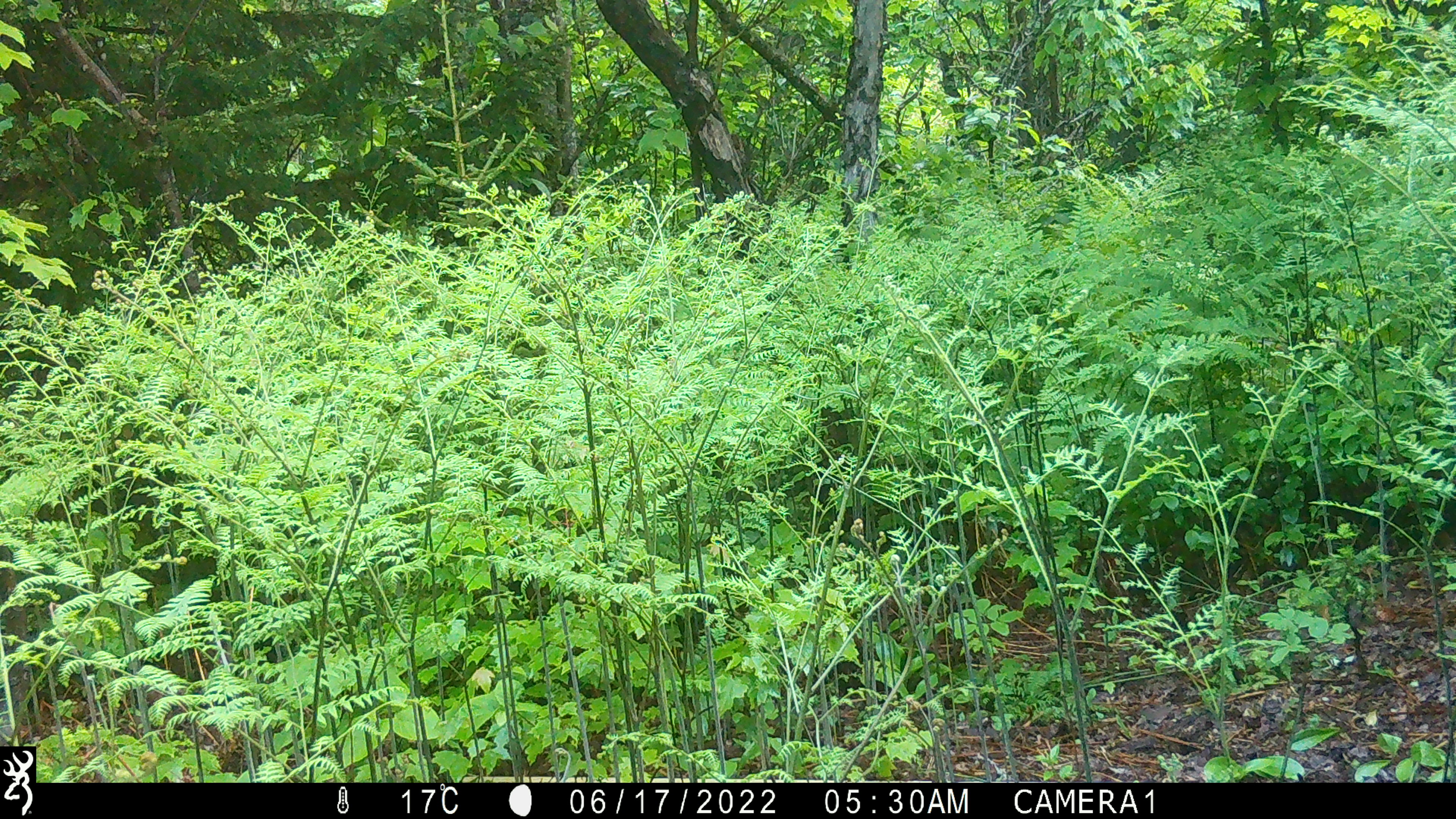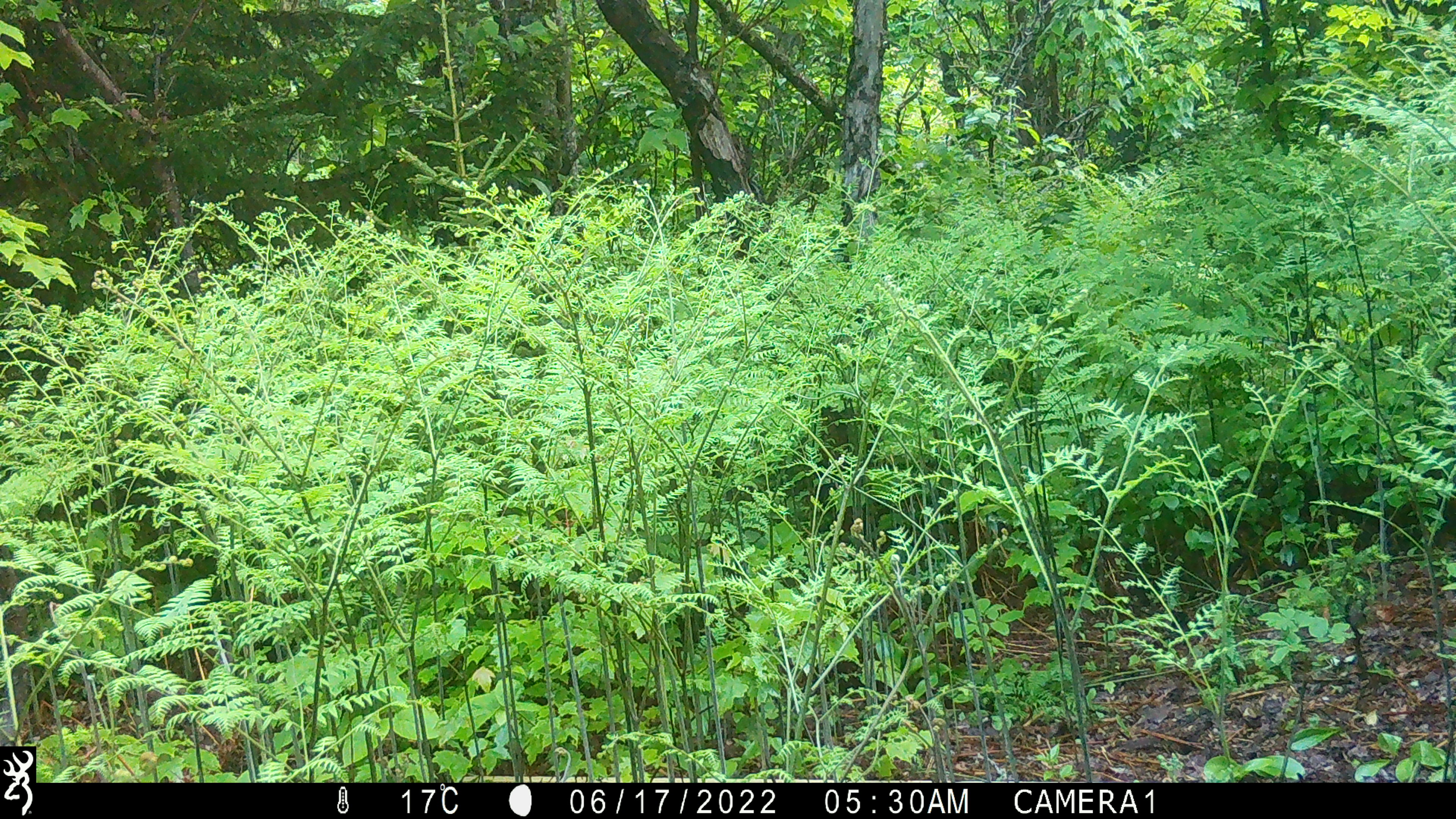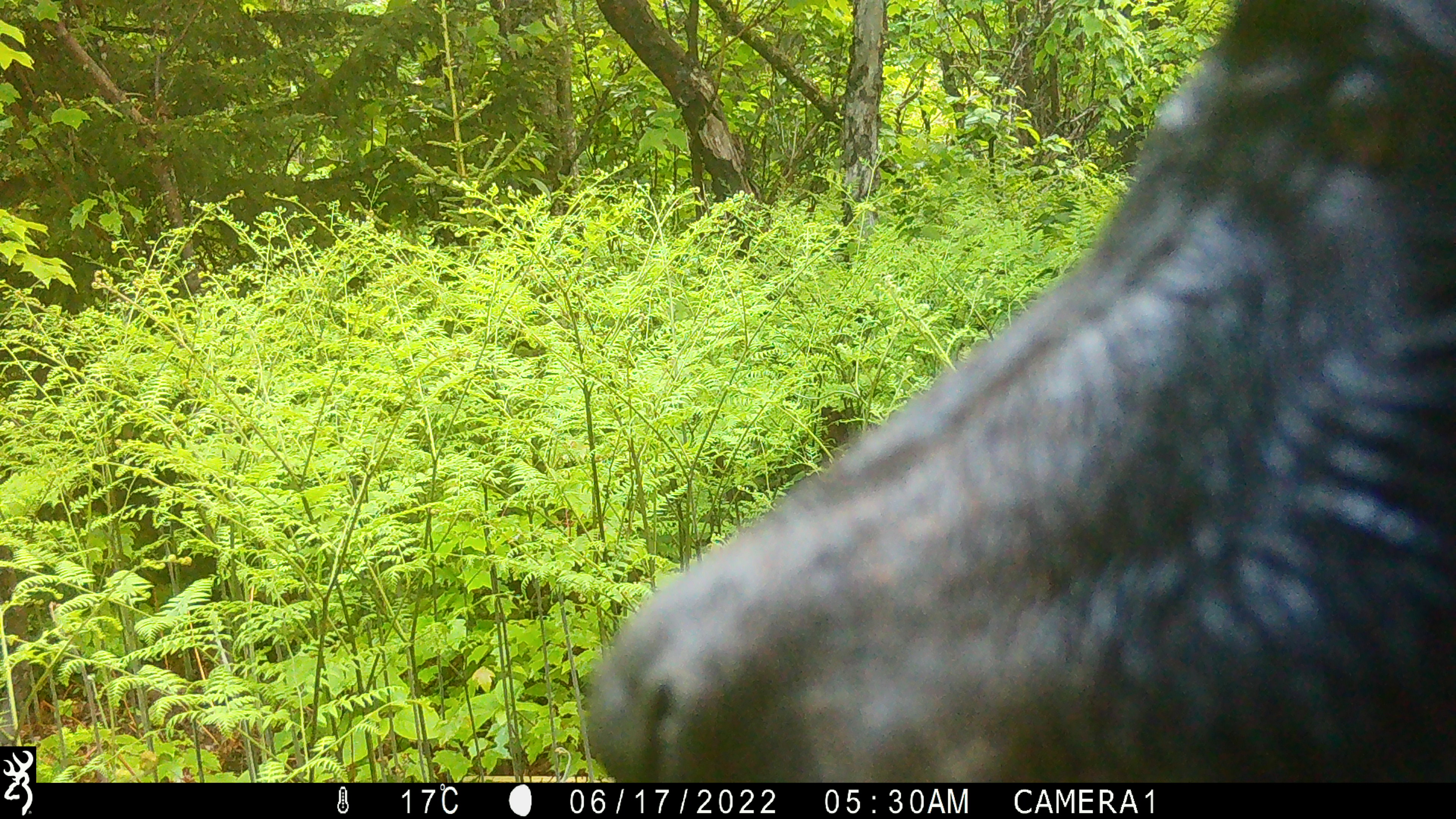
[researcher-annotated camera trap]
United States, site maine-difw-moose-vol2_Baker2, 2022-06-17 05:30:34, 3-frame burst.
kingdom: Animalia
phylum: Chordata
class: Mammalia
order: Carnivora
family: Ursidae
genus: Ursus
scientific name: Ursus americanus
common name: black bear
Black bear (Ursus americanus).